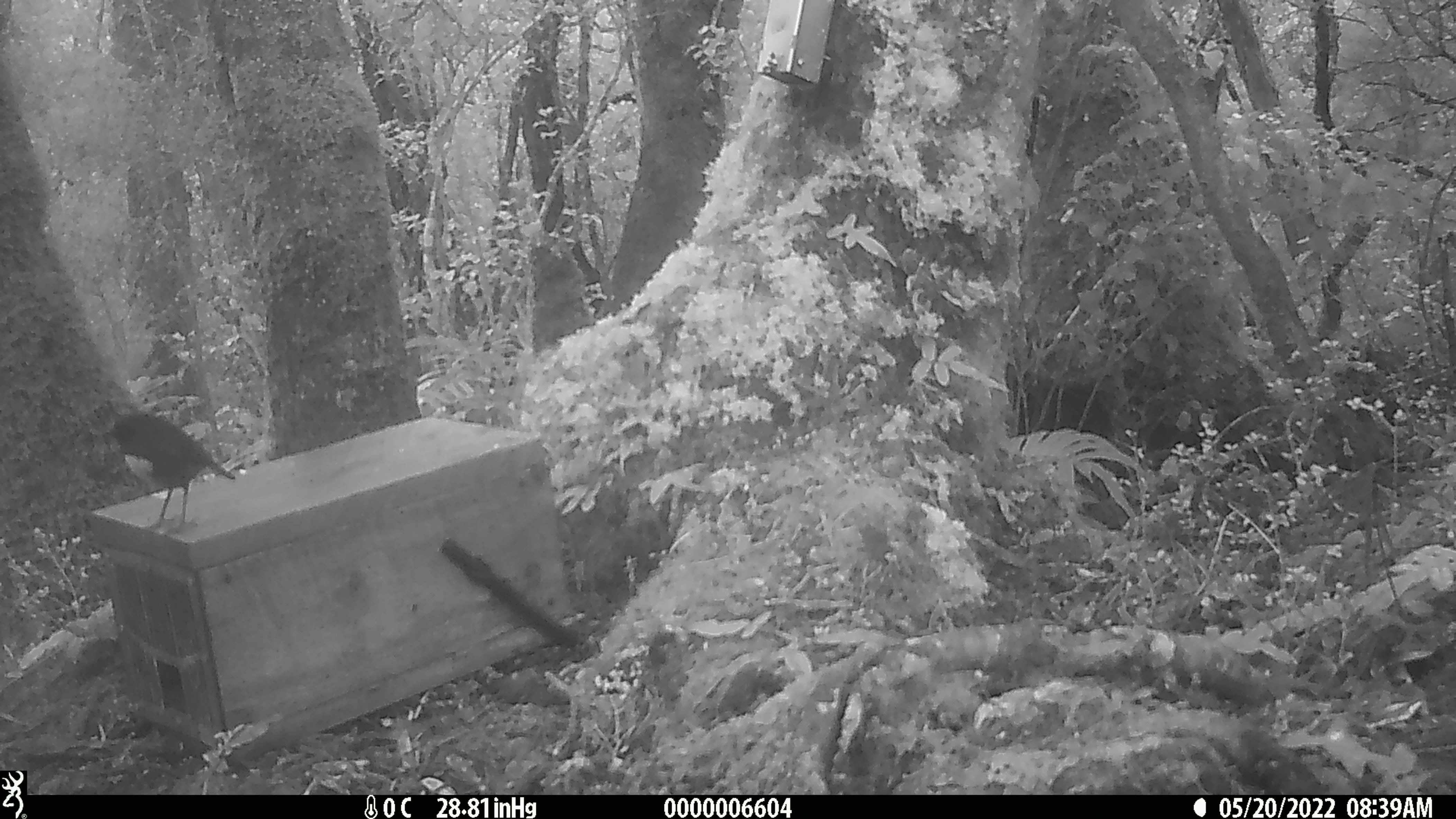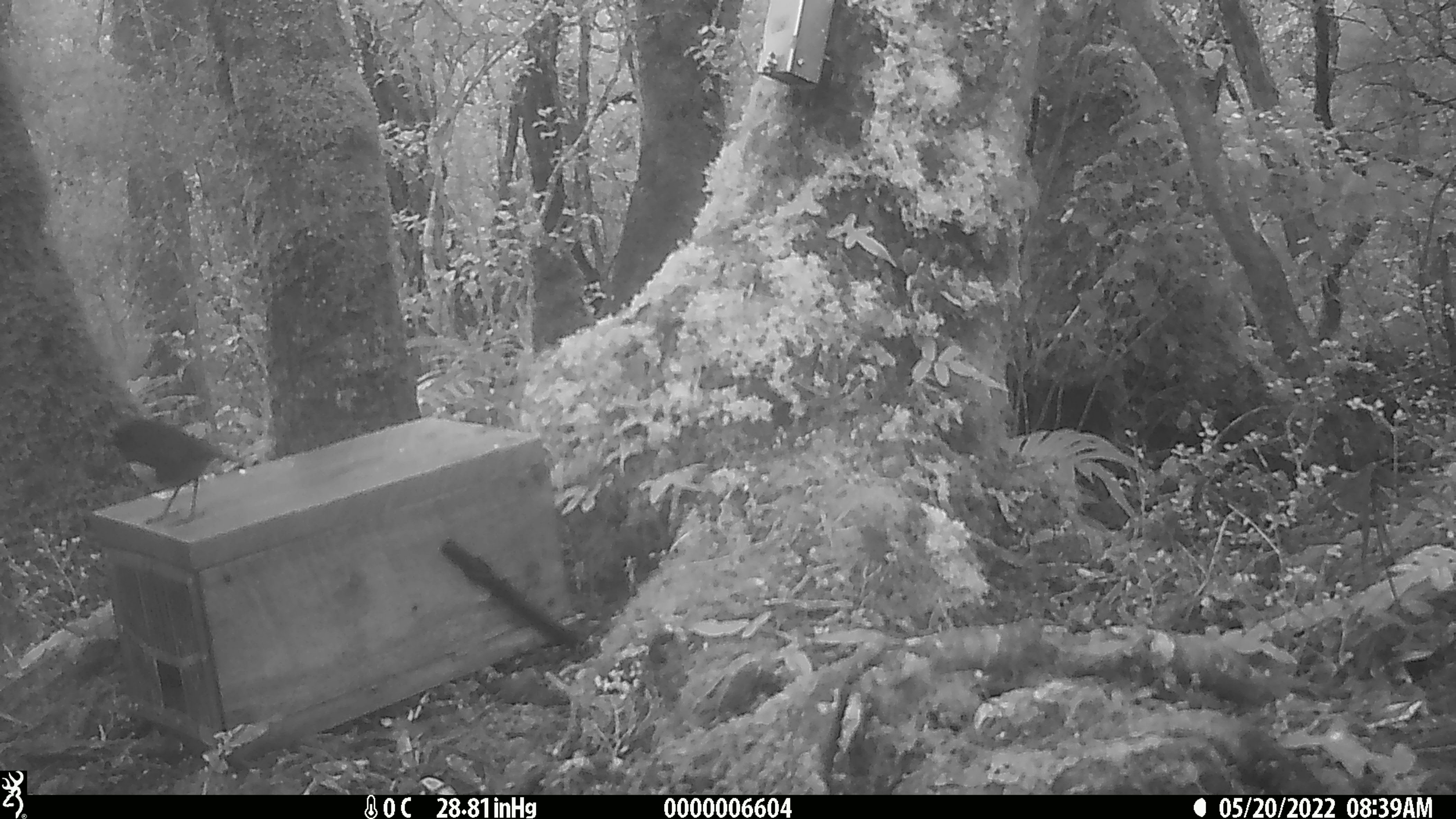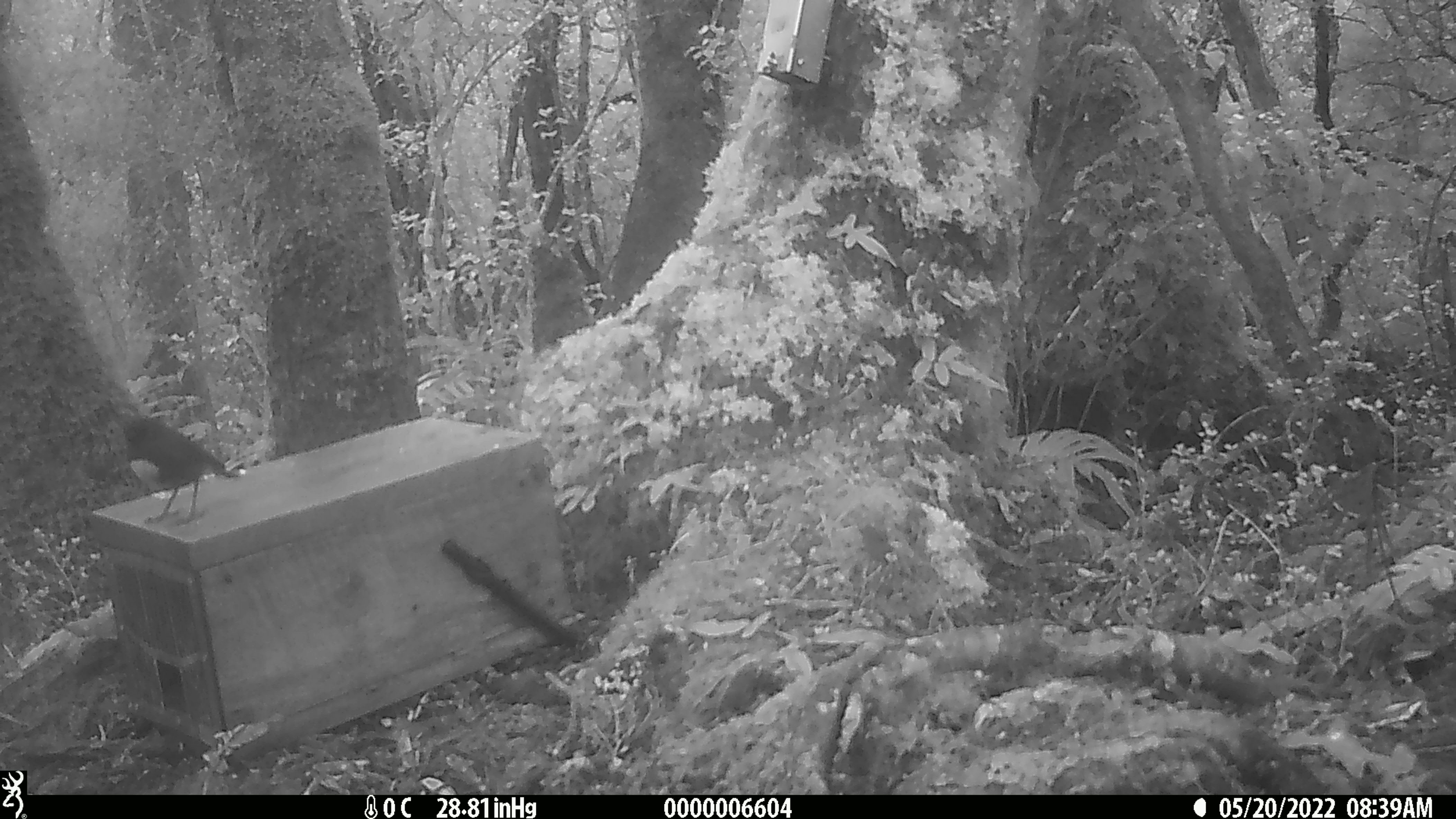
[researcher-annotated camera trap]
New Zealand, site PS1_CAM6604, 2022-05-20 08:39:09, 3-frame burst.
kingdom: Animalia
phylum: Chordata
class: Aves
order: Passeriformes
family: Petroicidae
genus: Petroica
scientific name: Petroica australis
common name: new zealand robin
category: robin